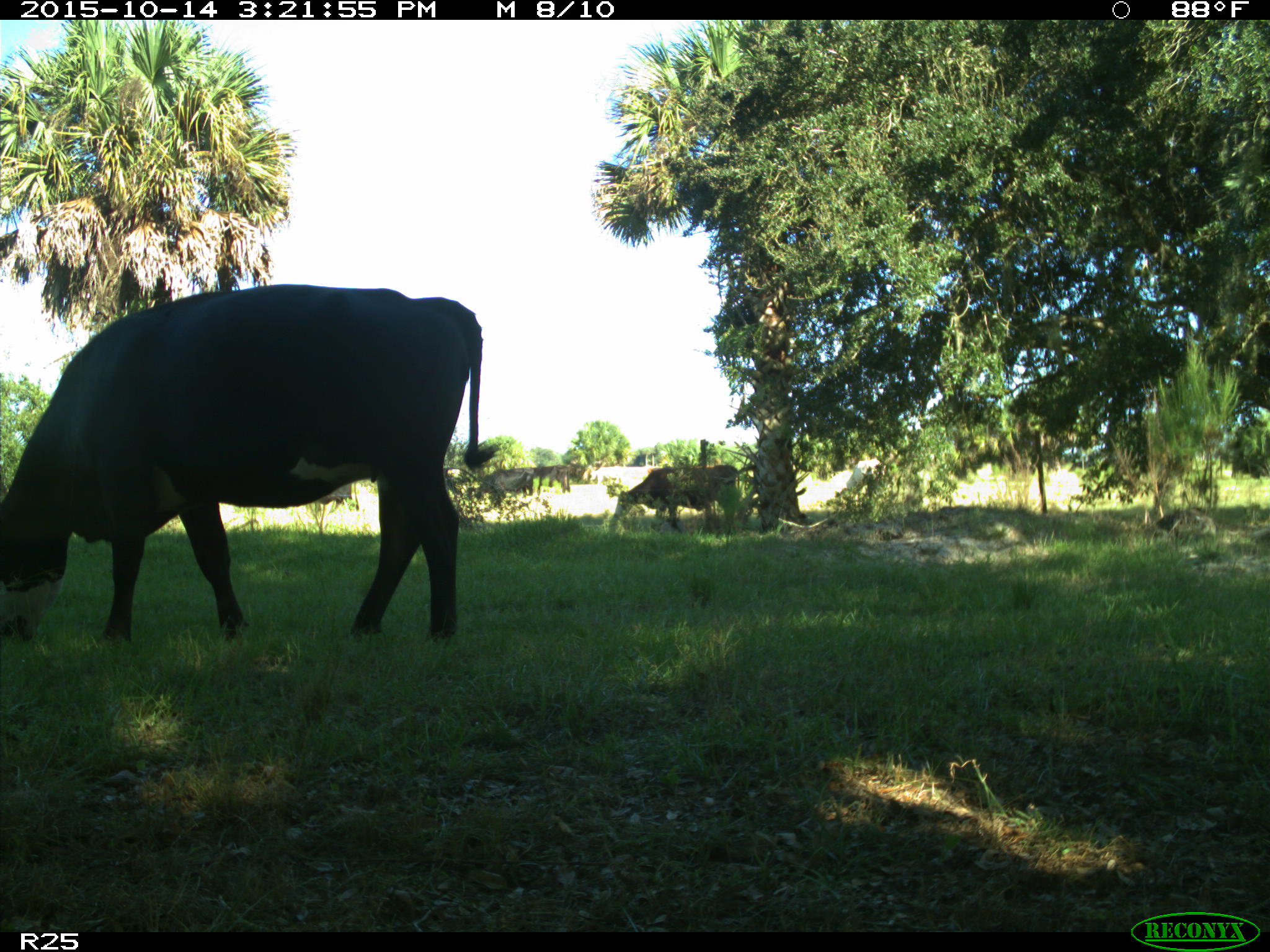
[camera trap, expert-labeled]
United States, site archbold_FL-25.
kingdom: Animalia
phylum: Chordata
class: Mammalia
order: Artiodactyla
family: Bovidae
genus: Bos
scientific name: Bos taurus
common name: domestic cow